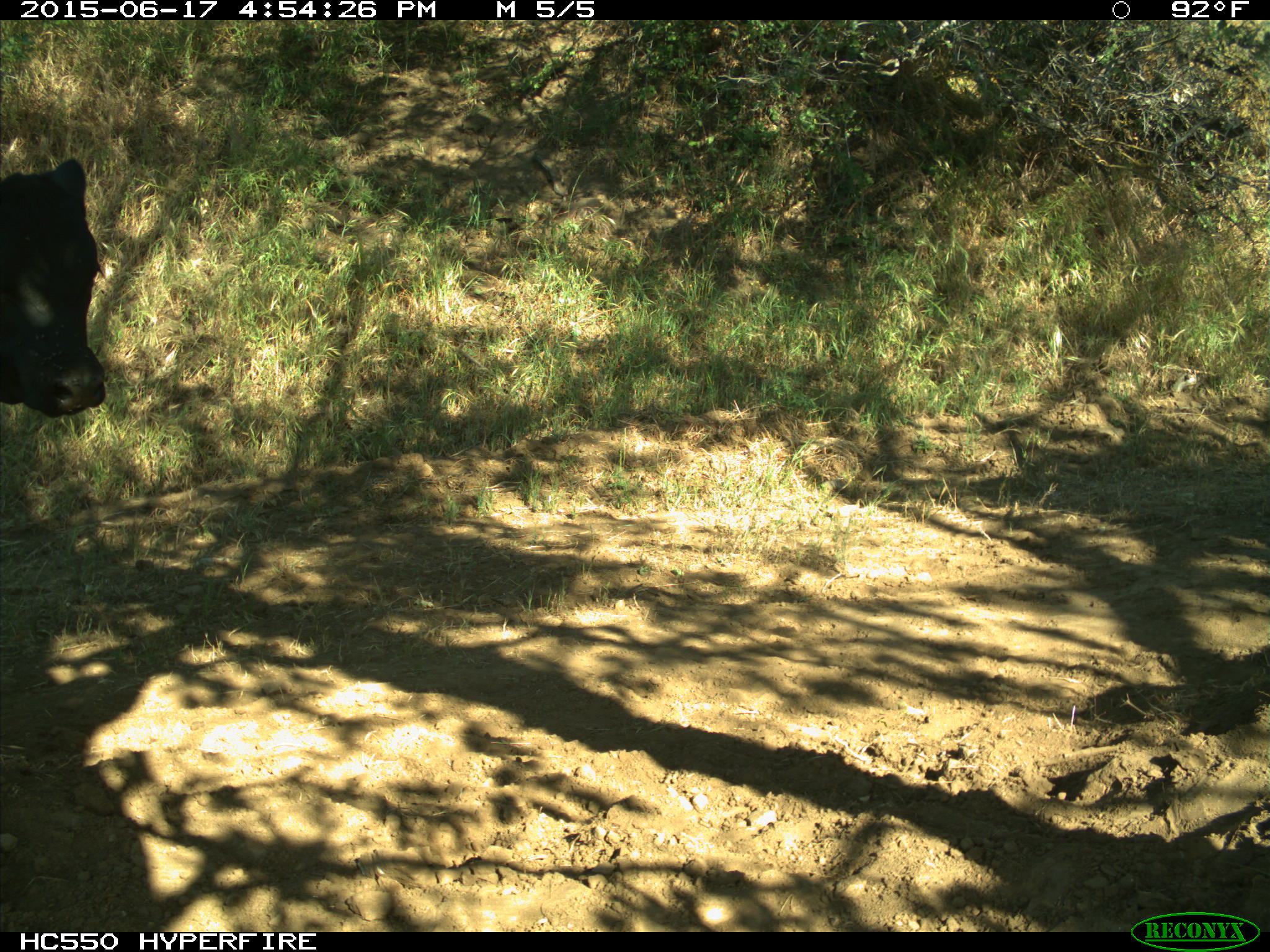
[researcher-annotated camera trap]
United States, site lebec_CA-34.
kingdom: Animalia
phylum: Chordata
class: Mammalia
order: Artiodactyla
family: Bovidae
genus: Bos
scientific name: Bos taurus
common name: domestic cow